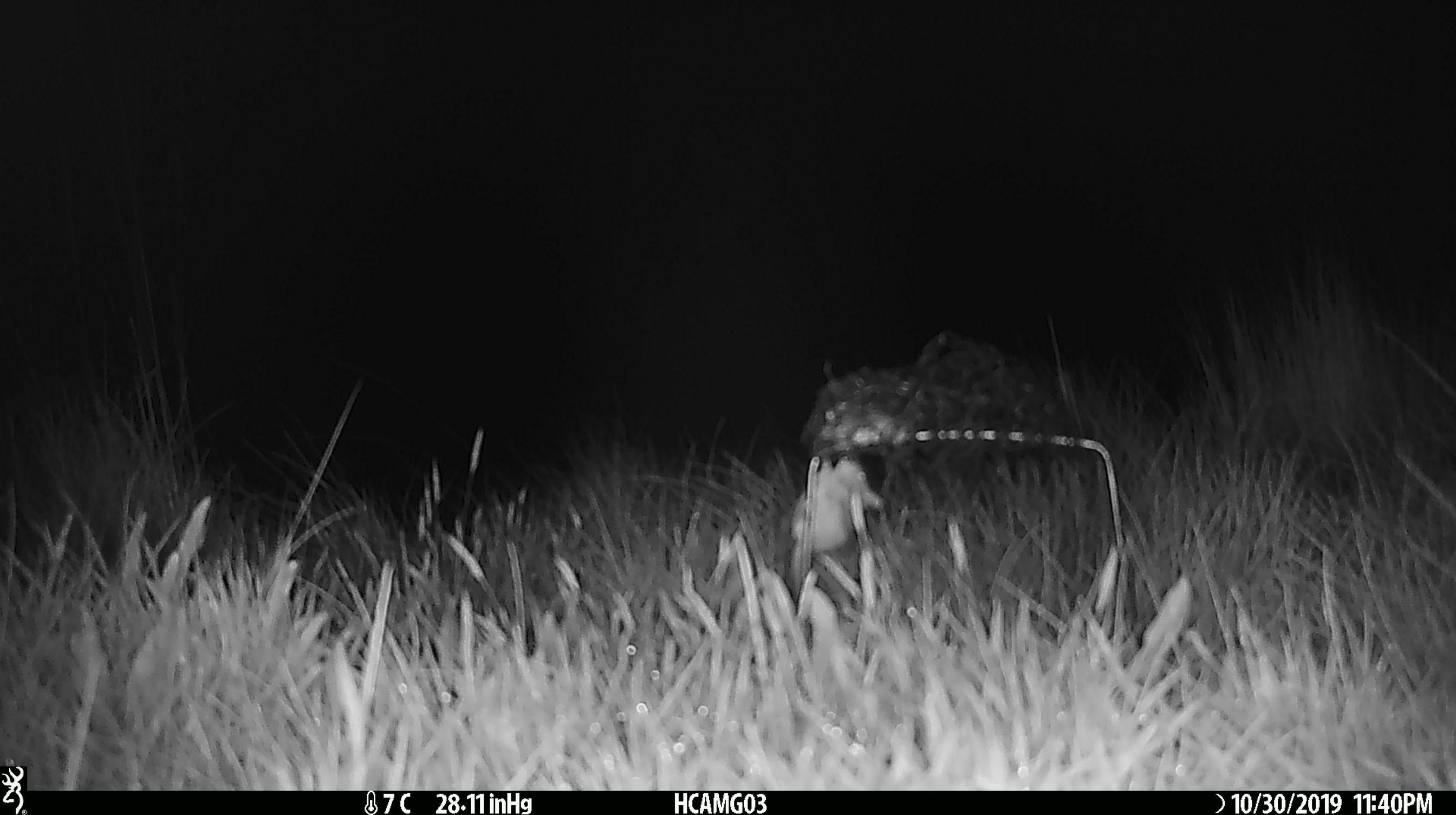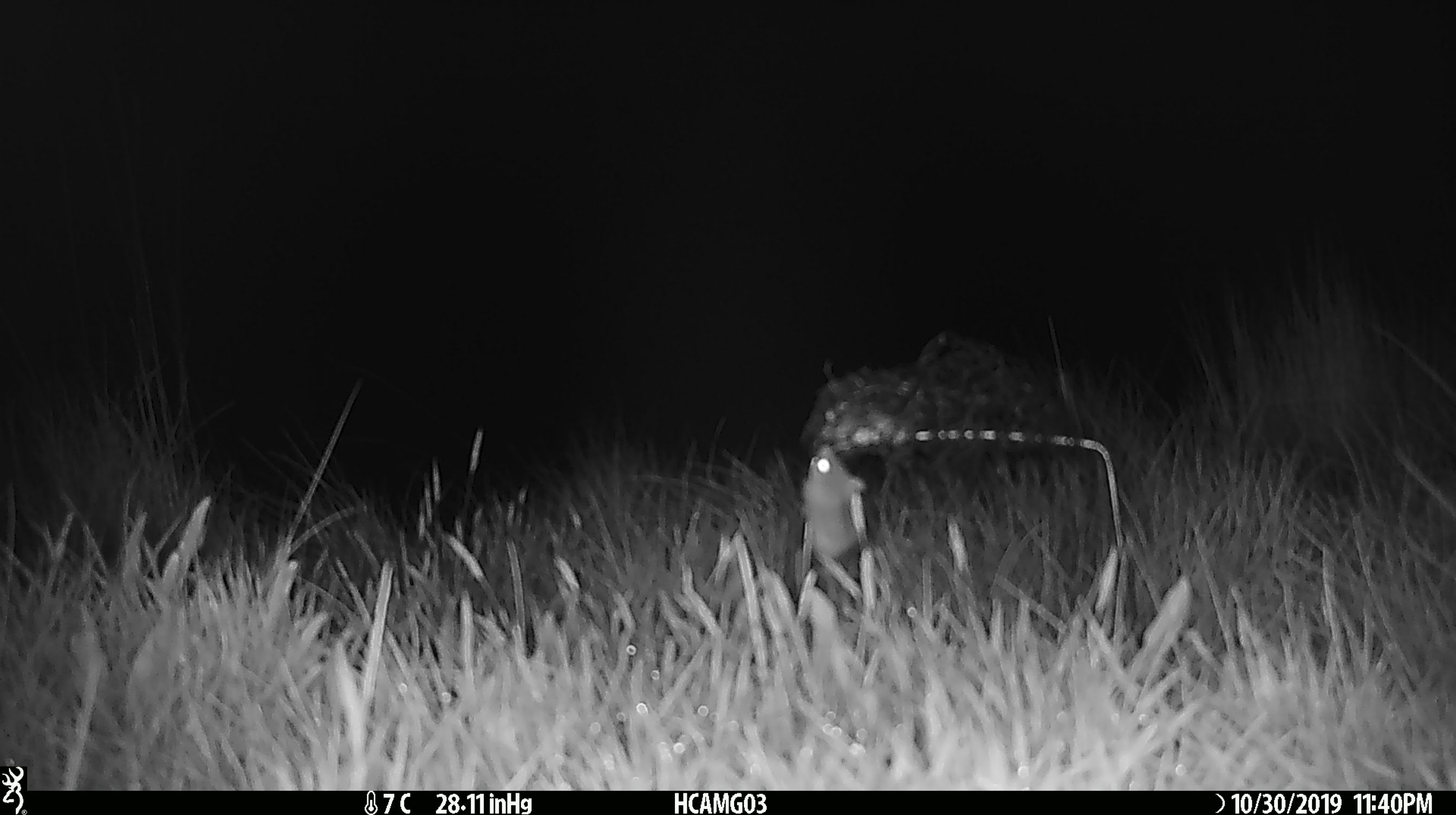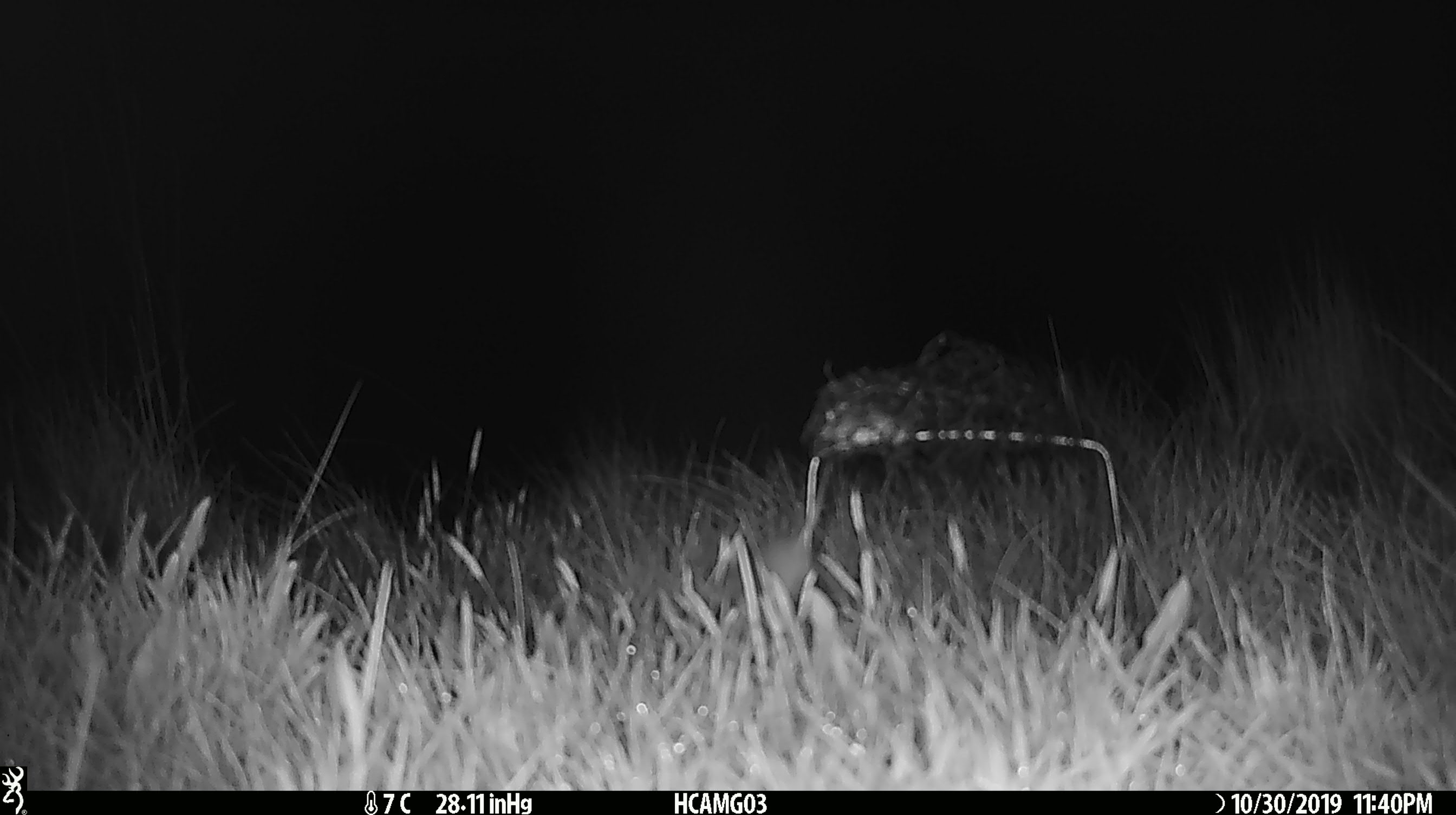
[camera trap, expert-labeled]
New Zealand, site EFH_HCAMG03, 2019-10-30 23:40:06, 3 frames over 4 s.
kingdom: Animalia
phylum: Chordata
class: Mammalia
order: Rodentia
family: Muridae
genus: Mus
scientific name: Mus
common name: mouse